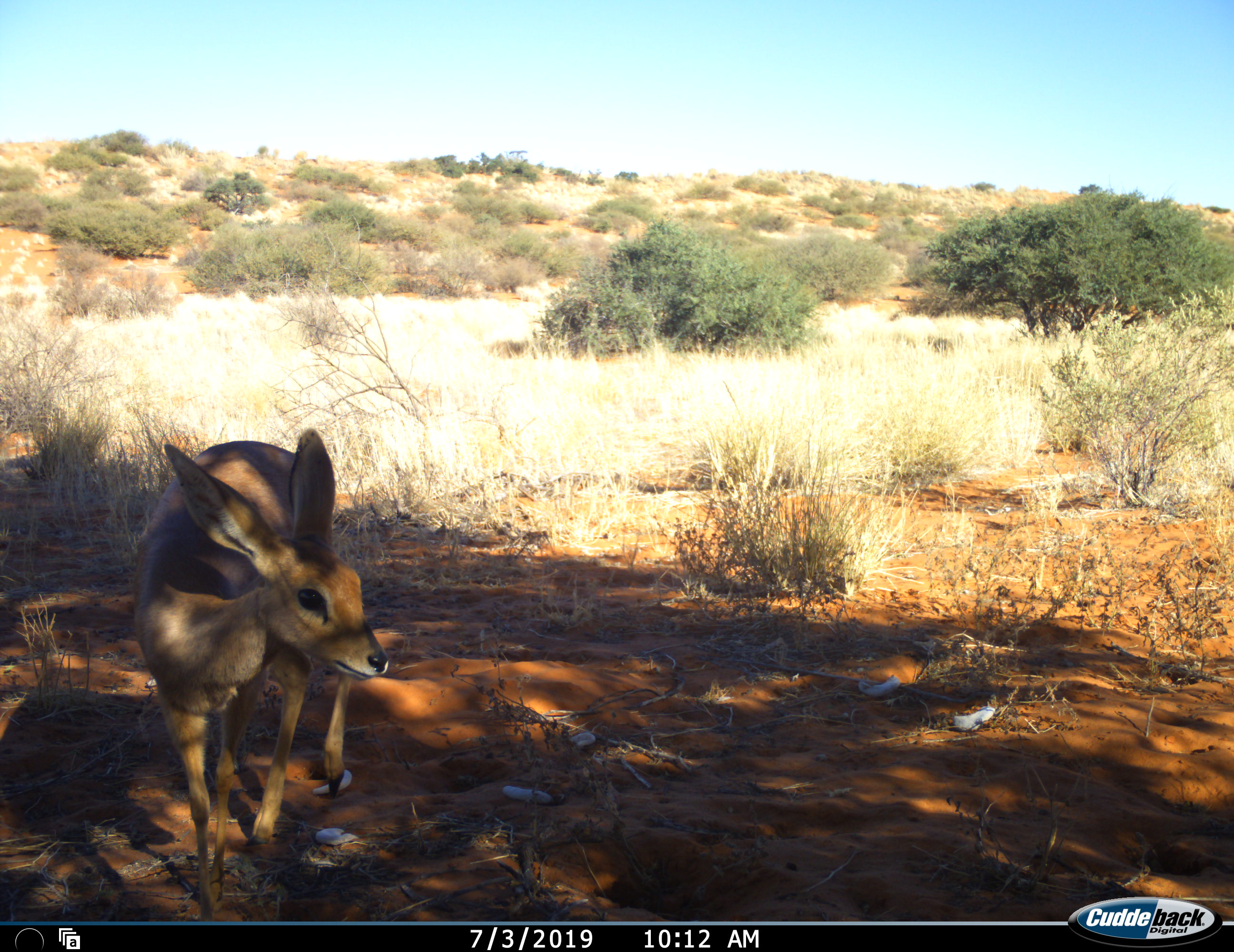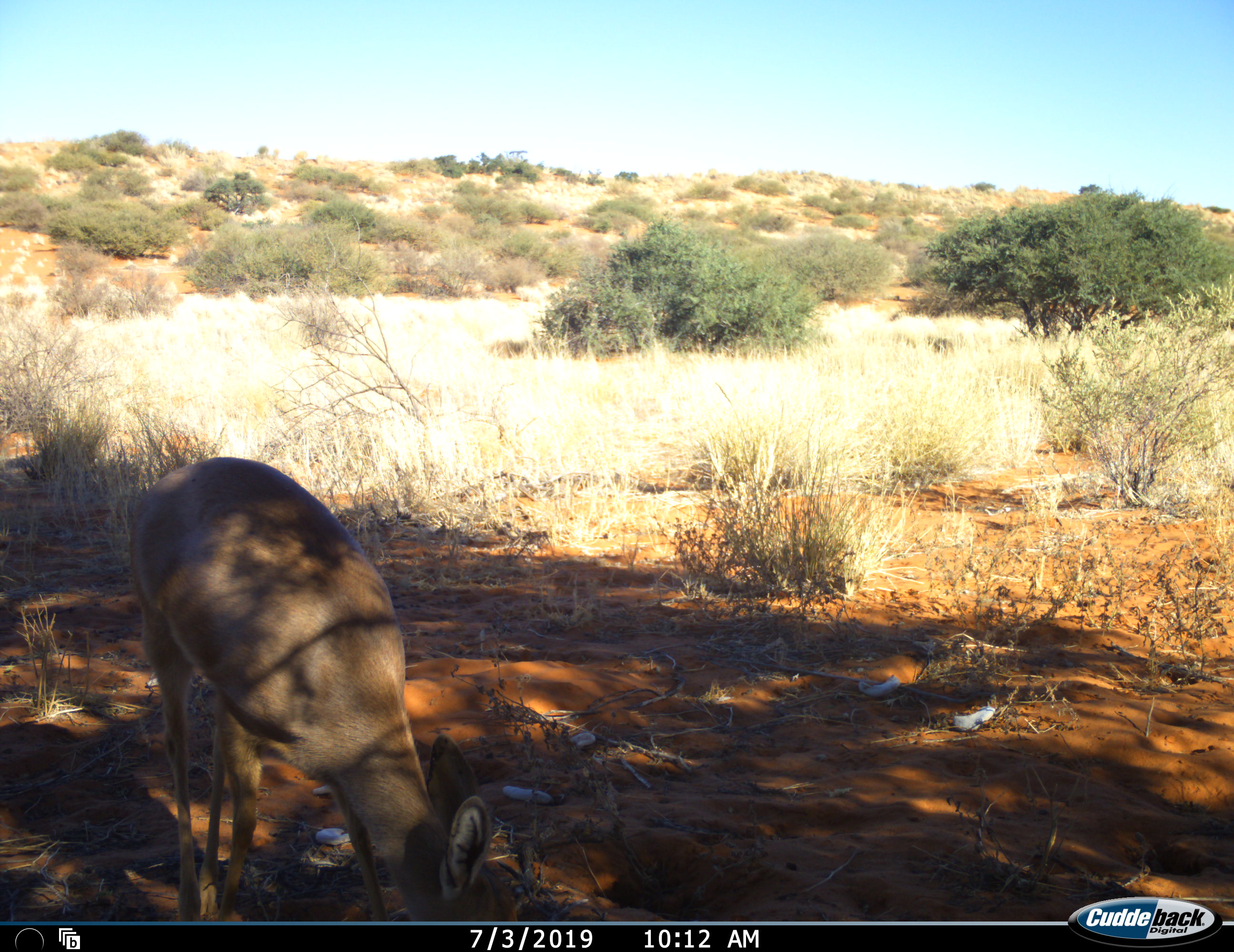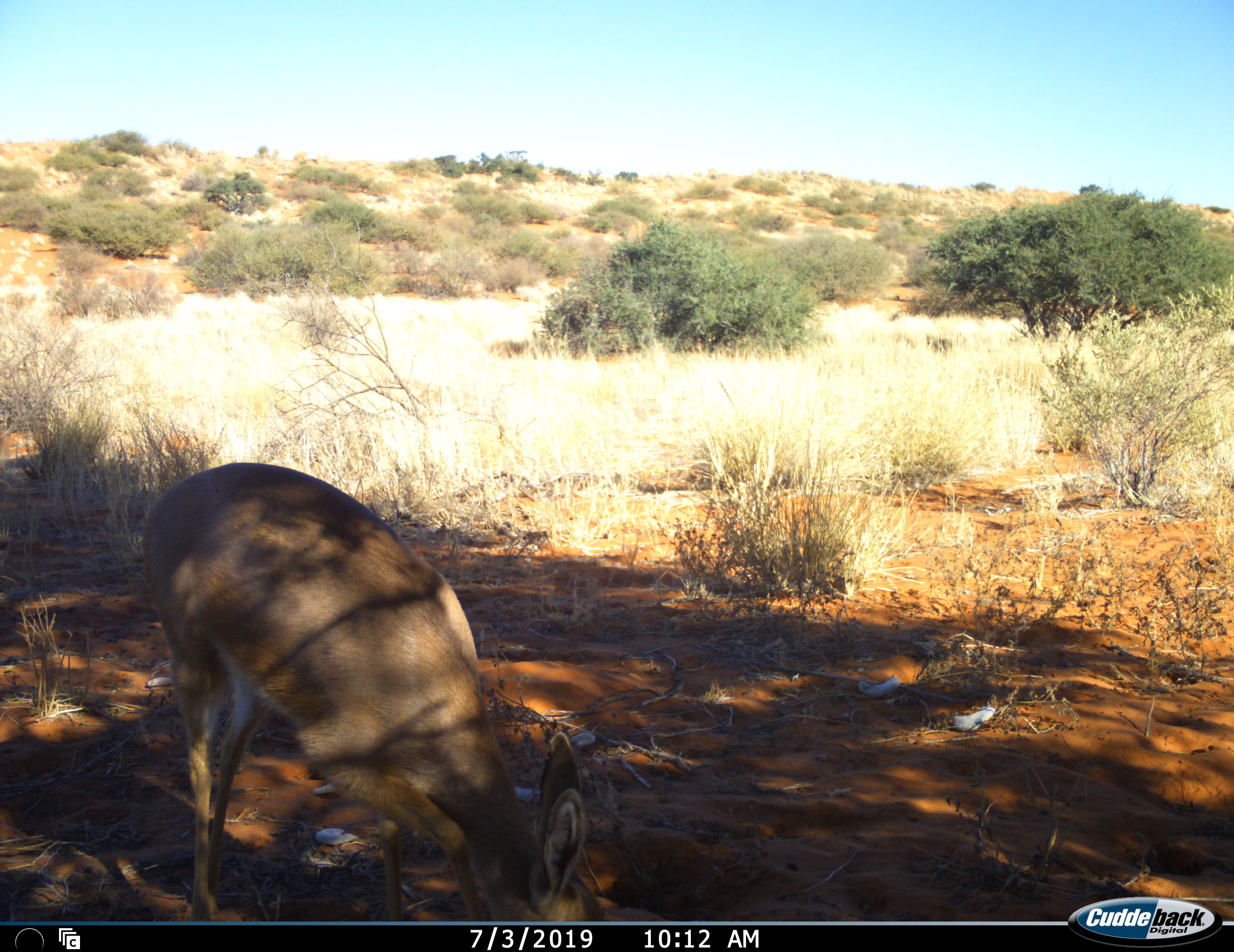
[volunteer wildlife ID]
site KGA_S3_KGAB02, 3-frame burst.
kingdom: Animalia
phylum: Chordata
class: Mammalia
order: Artiodactyla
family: Bovidae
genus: Raphicerus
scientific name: Raphicerus campestris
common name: steenbok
Steenbok (Raphicerus campestris), count 1. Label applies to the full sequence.